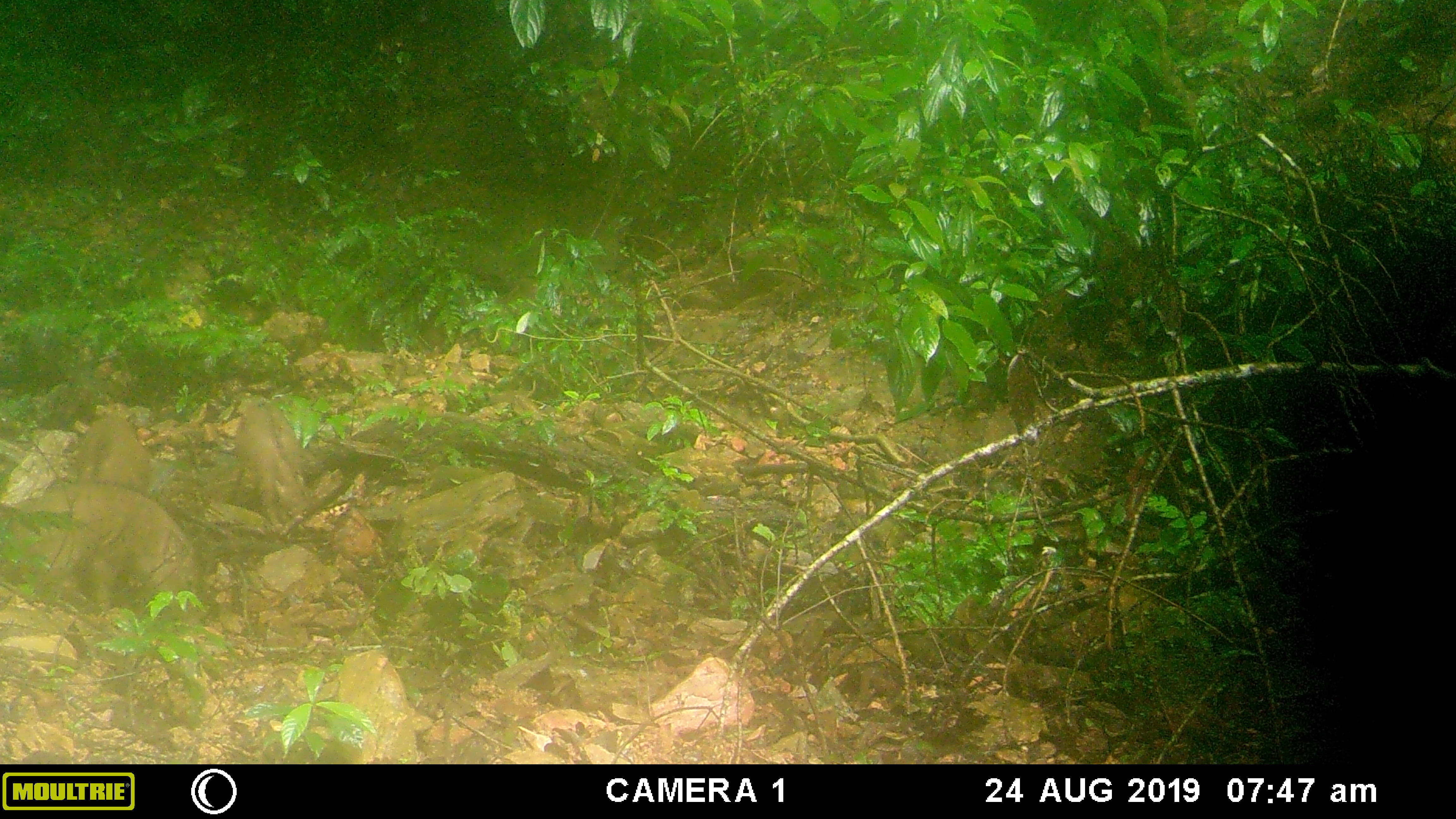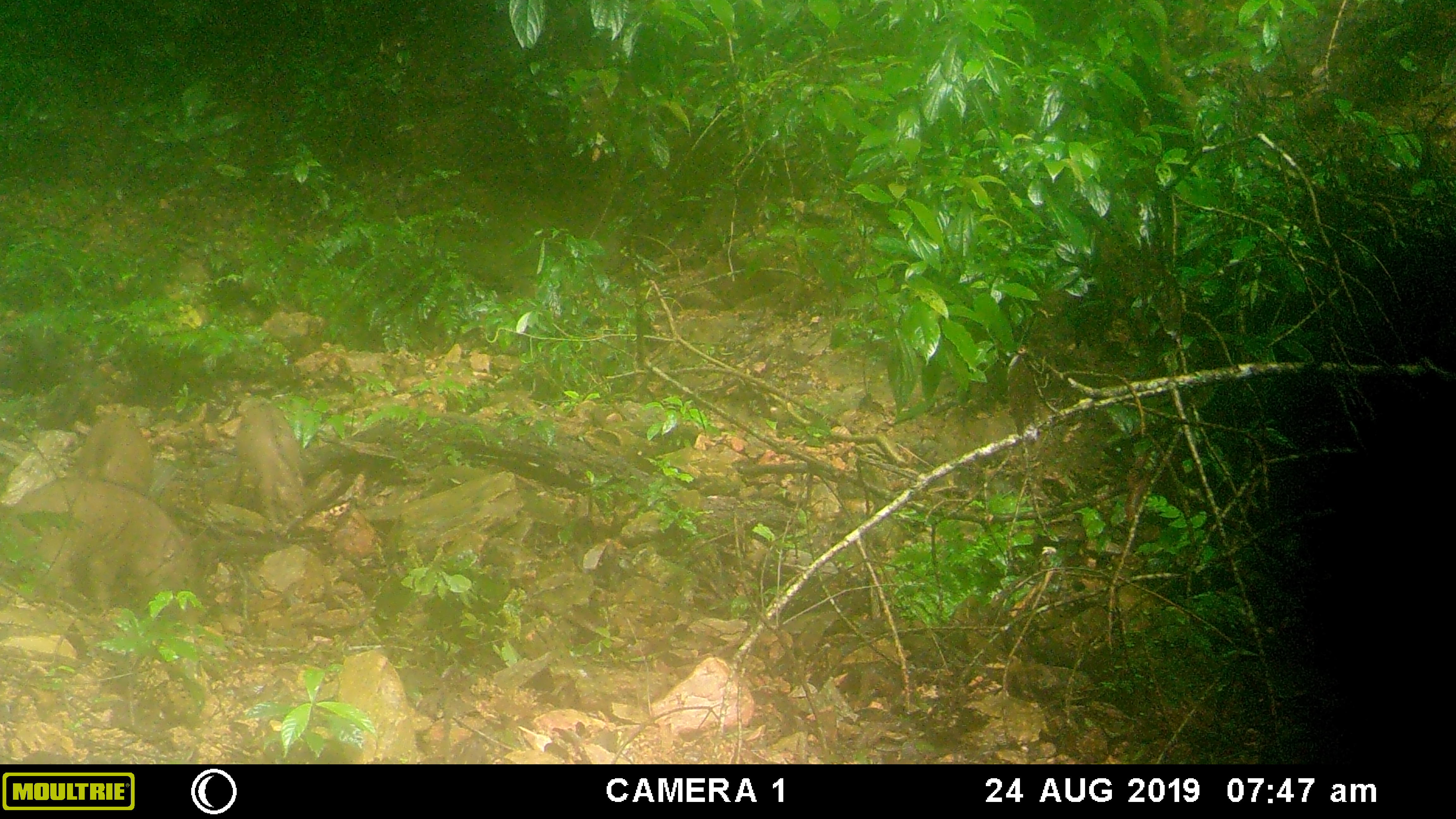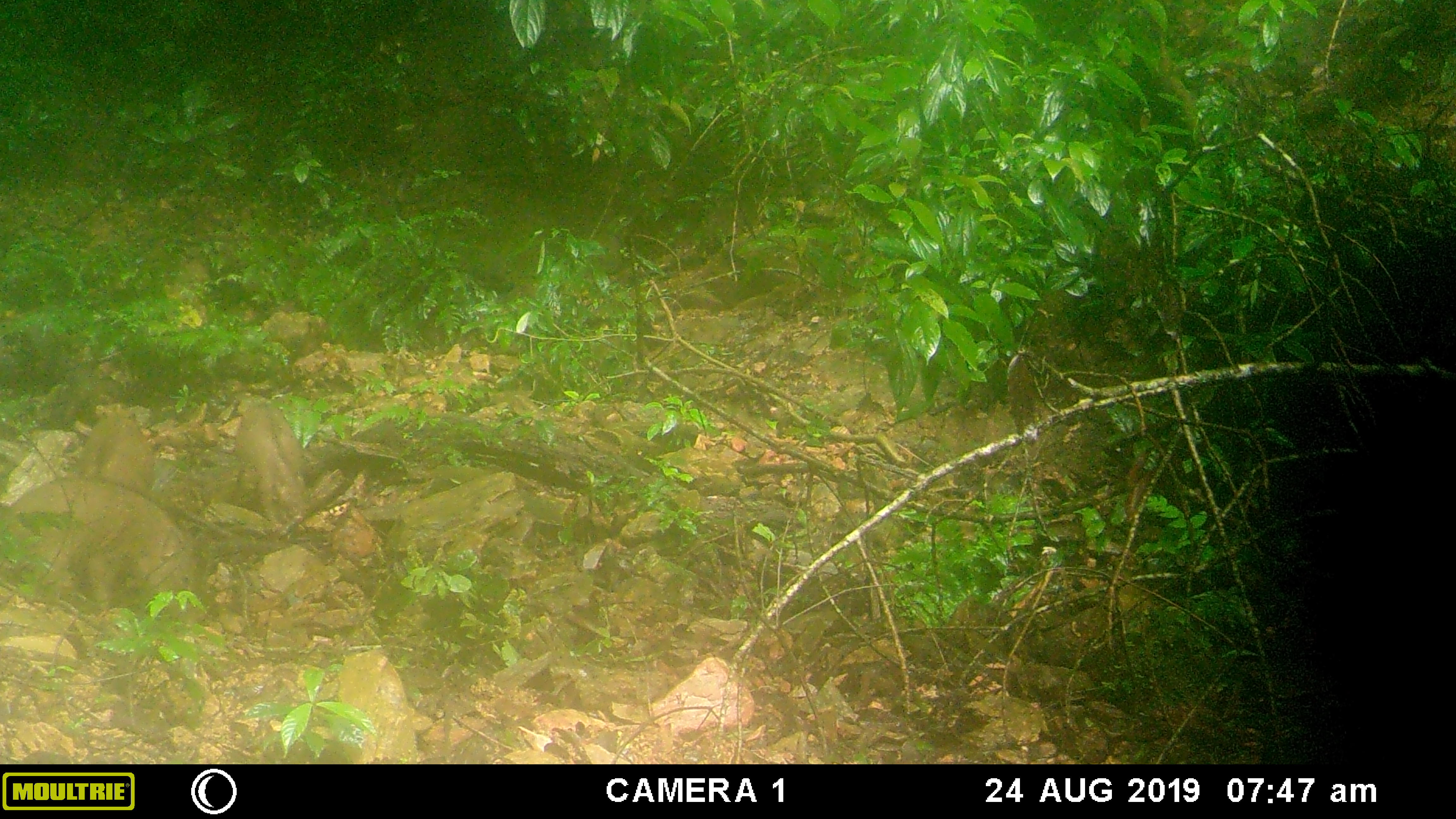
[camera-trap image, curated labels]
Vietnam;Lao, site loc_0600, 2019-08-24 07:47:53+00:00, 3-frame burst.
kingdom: Animalia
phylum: Chordata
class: Mammalia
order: Artiodactyla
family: Suidae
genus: Sus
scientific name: Sus scrofa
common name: eurasian wild pig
Eurasian wild pig (Sus scrofa). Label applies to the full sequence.